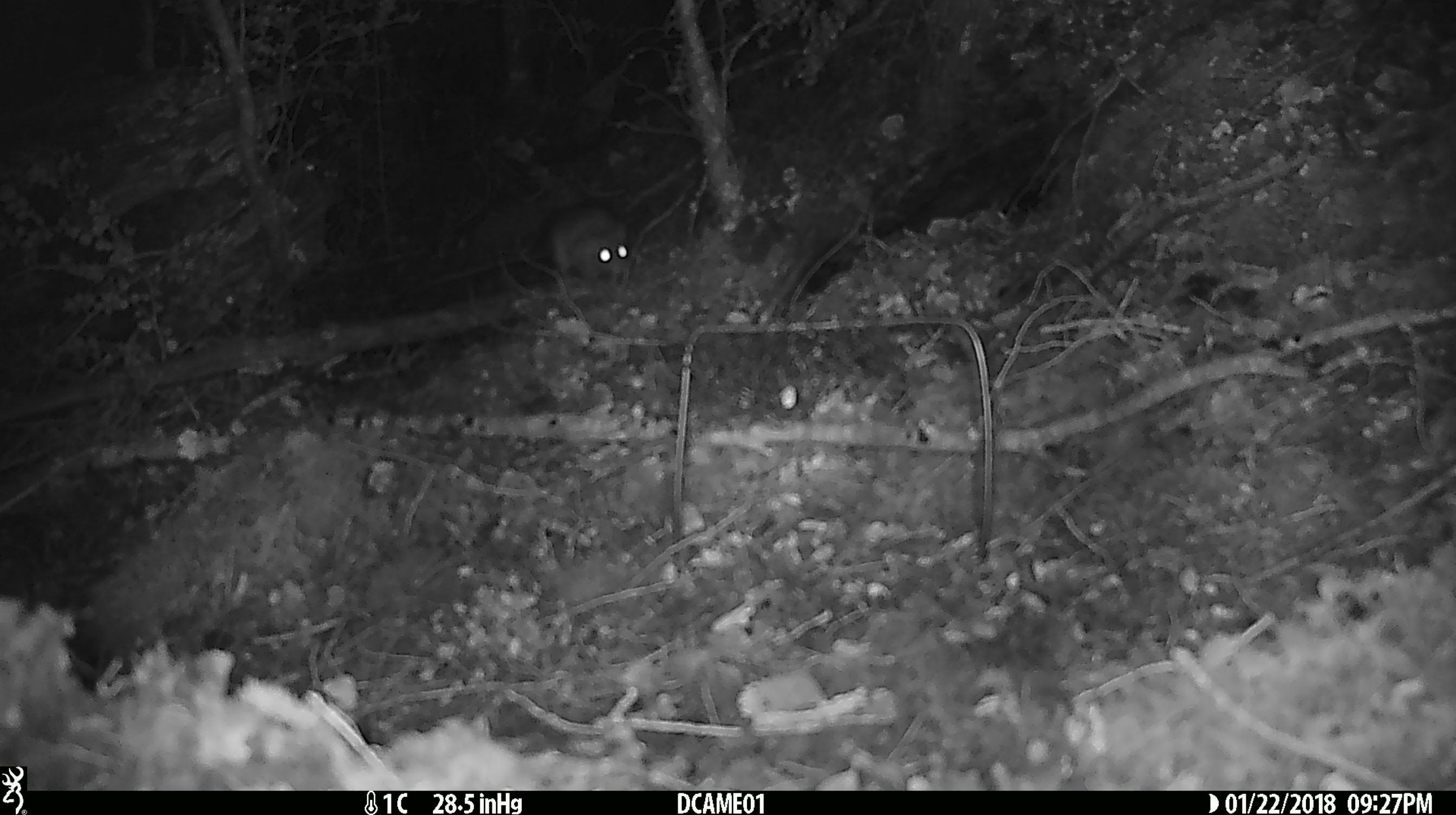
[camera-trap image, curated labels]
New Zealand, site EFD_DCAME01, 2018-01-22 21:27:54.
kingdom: Animalia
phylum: Chordata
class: Mammalia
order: Rodentia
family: Muridae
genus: Rattus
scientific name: Rattus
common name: rat